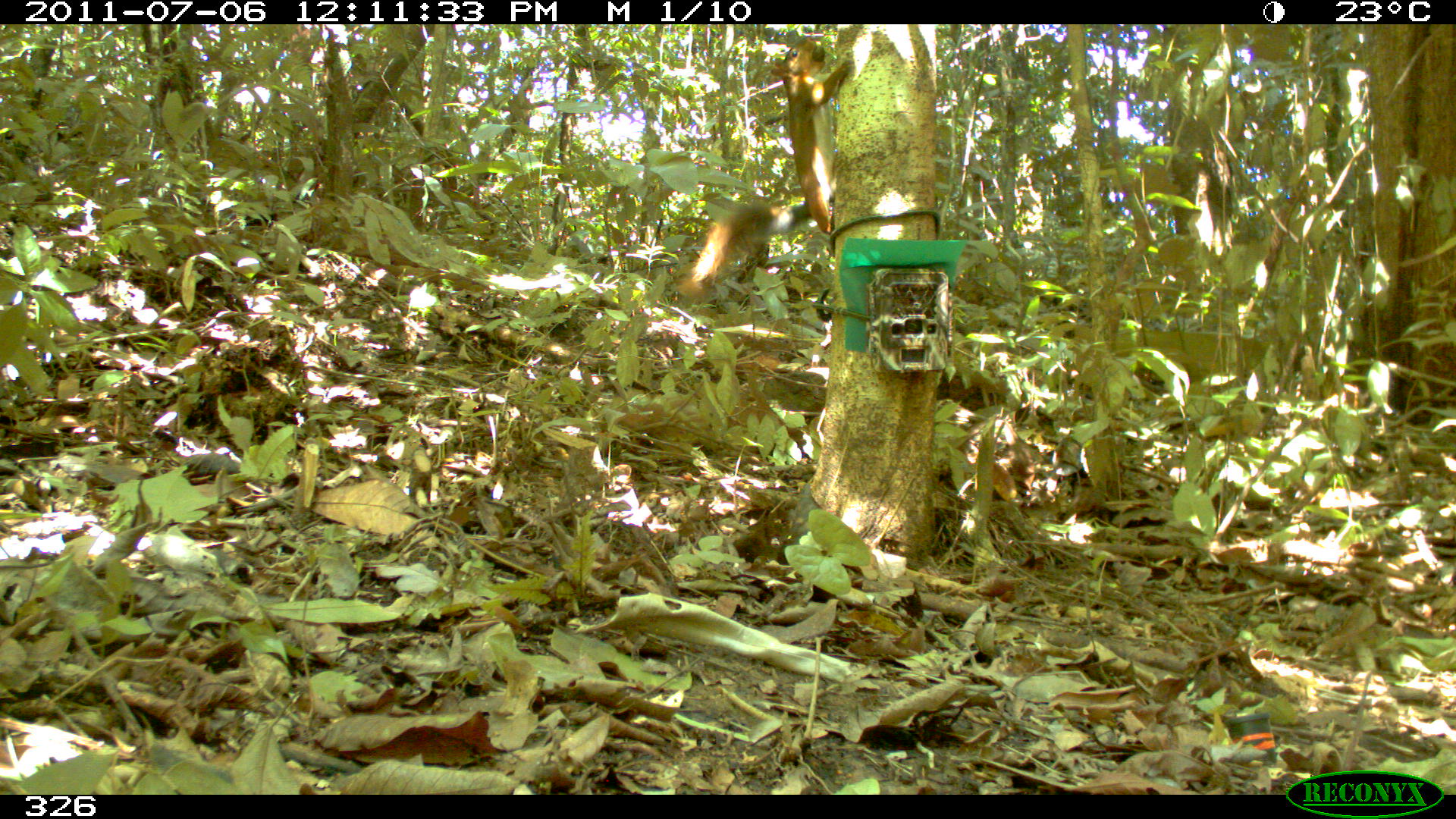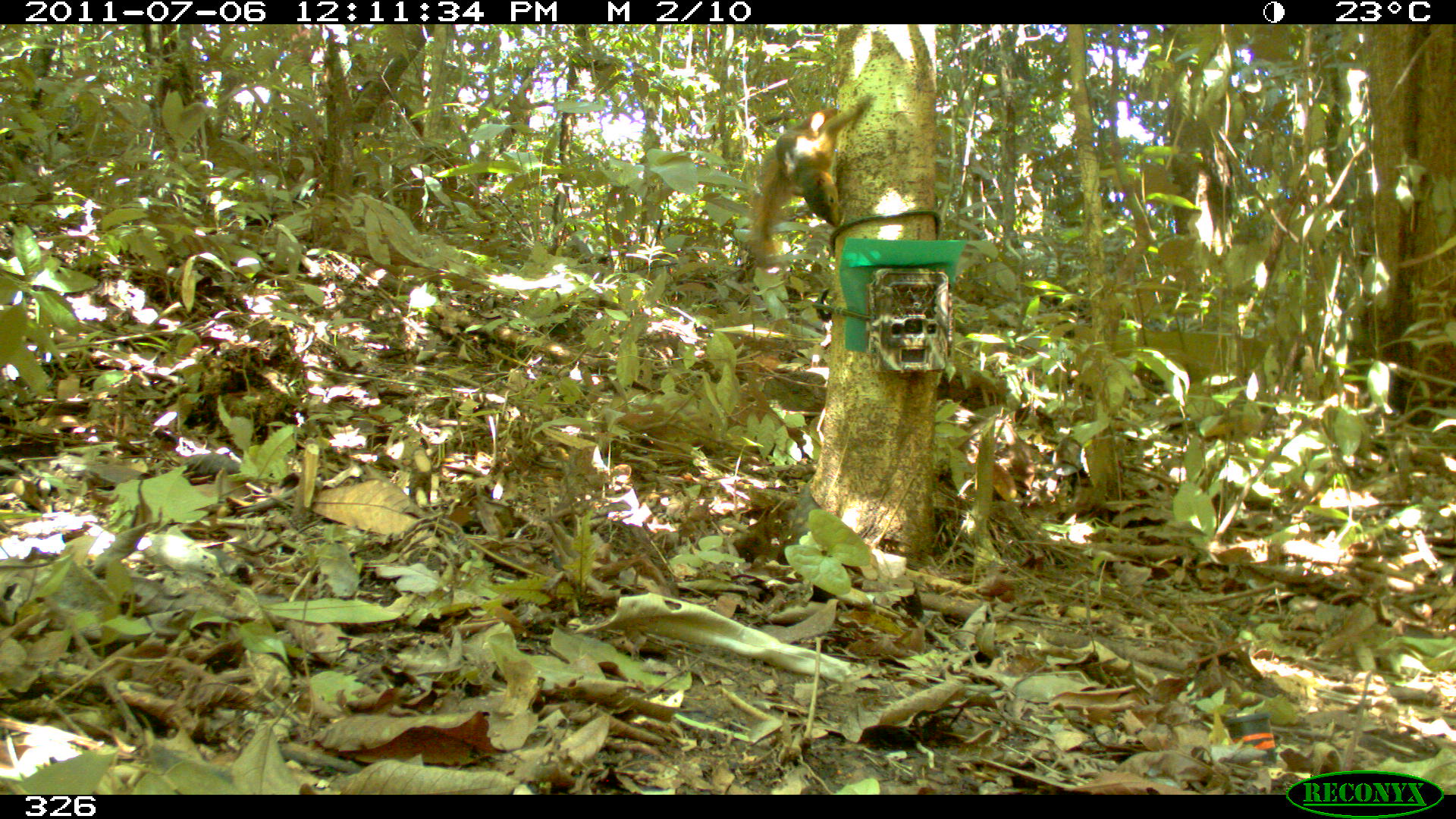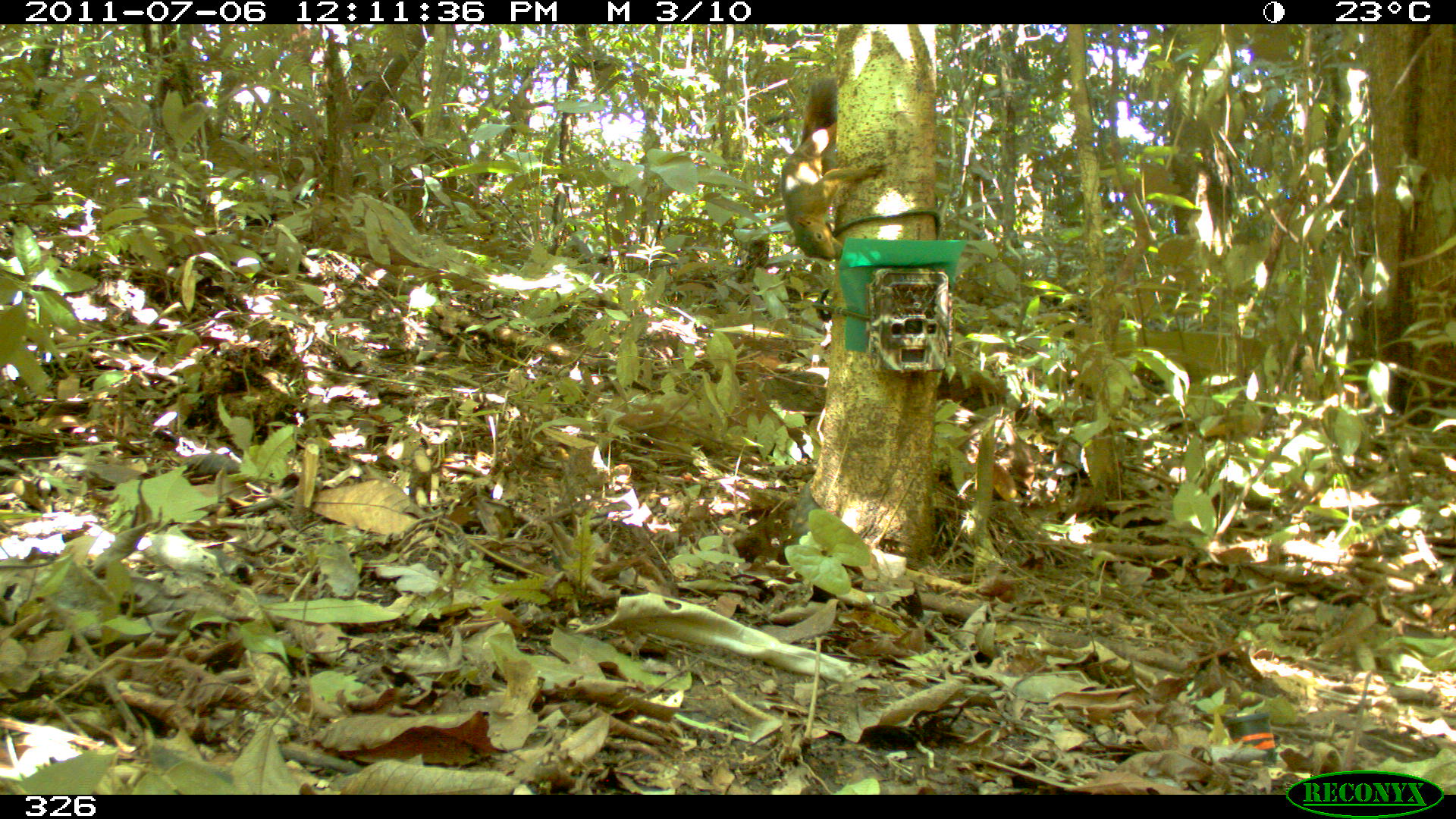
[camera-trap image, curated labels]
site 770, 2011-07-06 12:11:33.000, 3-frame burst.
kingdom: Animalia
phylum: Chordata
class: Mammalia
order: Rodentia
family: Sciuridae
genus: Sciurus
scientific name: Sciurus spadiceus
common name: southern amazon red squirrel